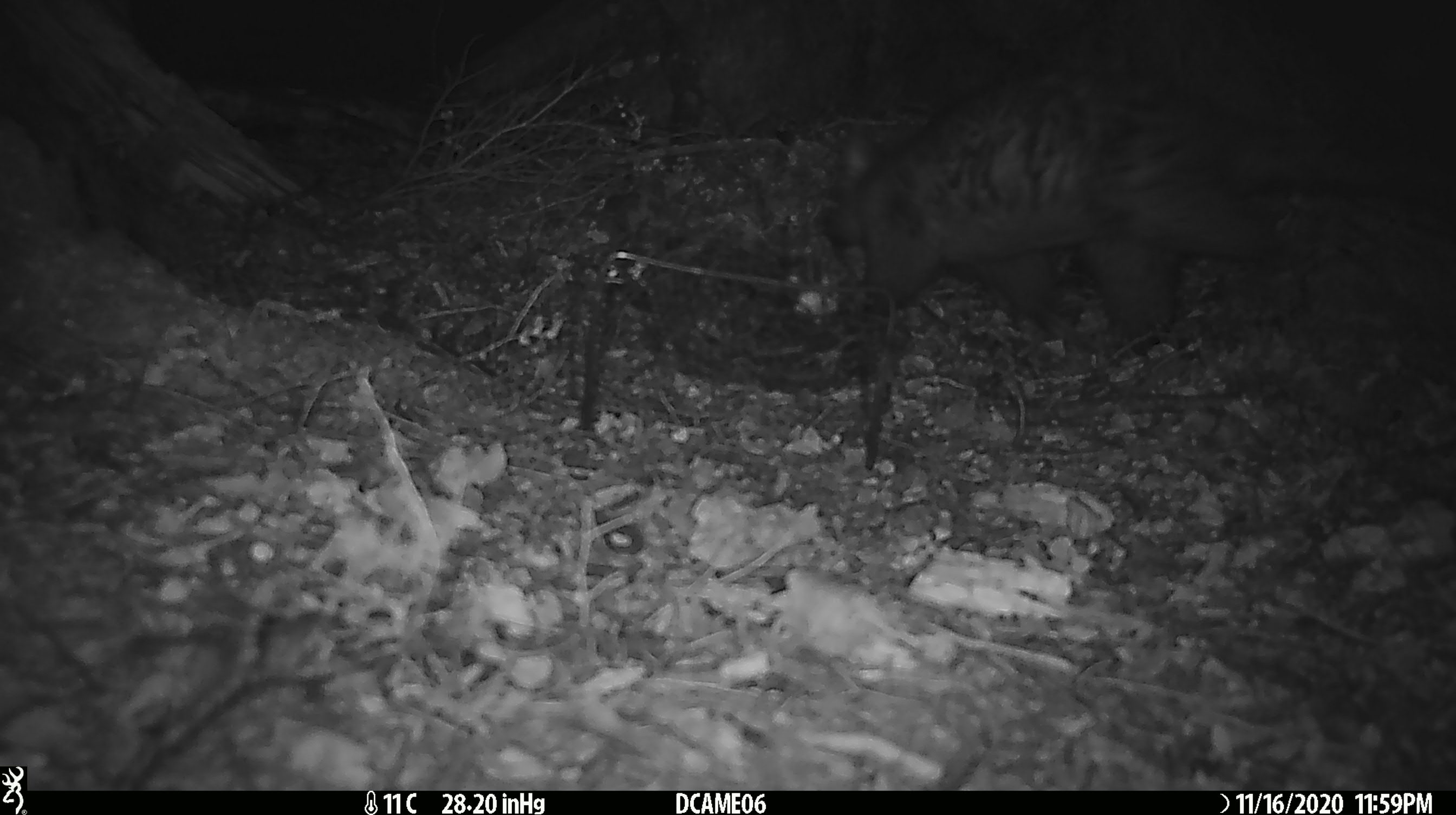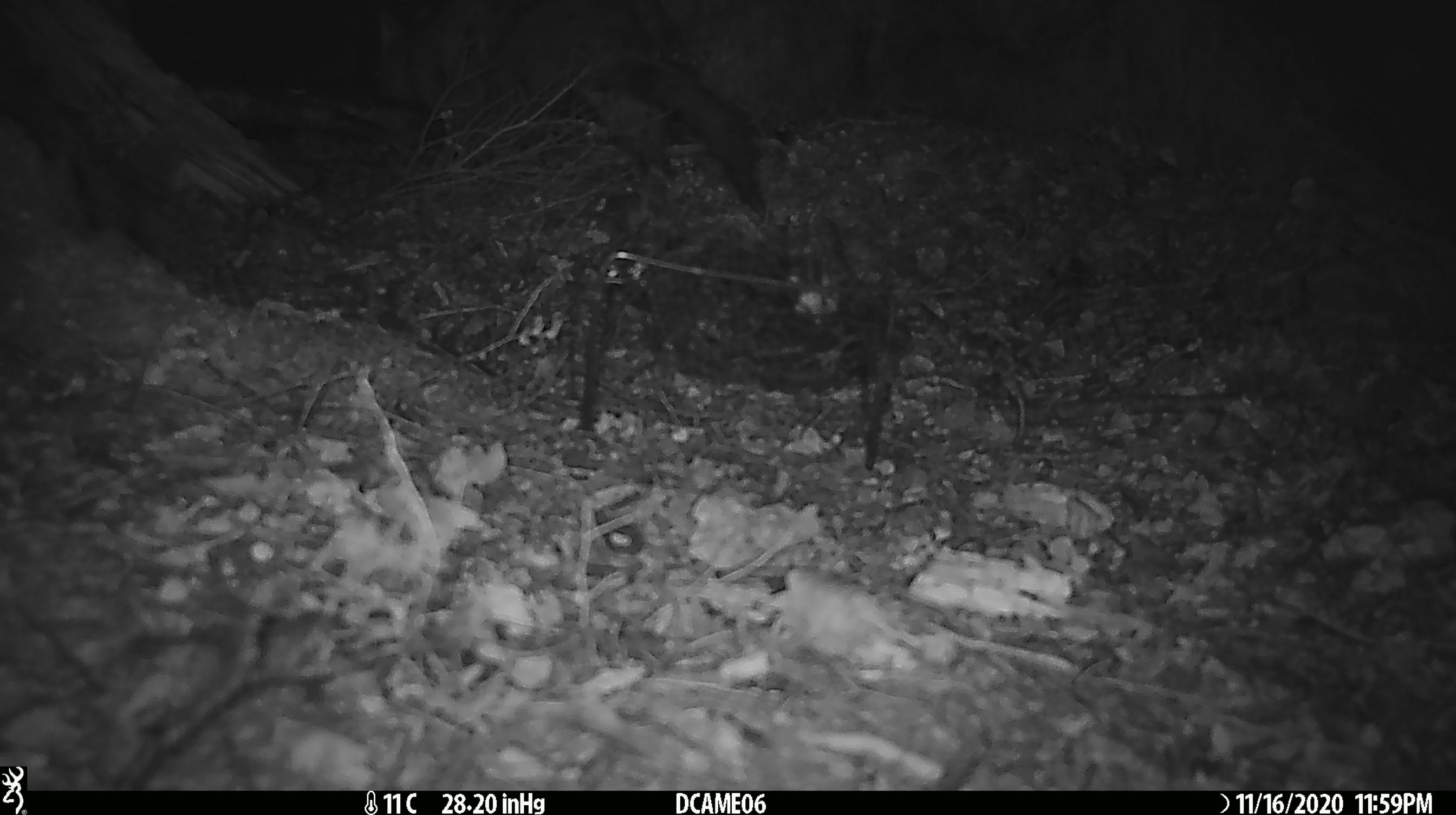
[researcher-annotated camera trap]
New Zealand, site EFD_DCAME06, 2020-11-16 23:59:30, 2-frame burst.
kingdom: Animalia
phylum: Chordata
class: Mammalia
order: Diprotodontia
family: Phalangeridae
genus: Trichosurus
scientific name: Trichosurus vulpecula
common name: common brushtail possum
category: possum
Possum (common brushtail possum) (Trichosurus vulpecula).